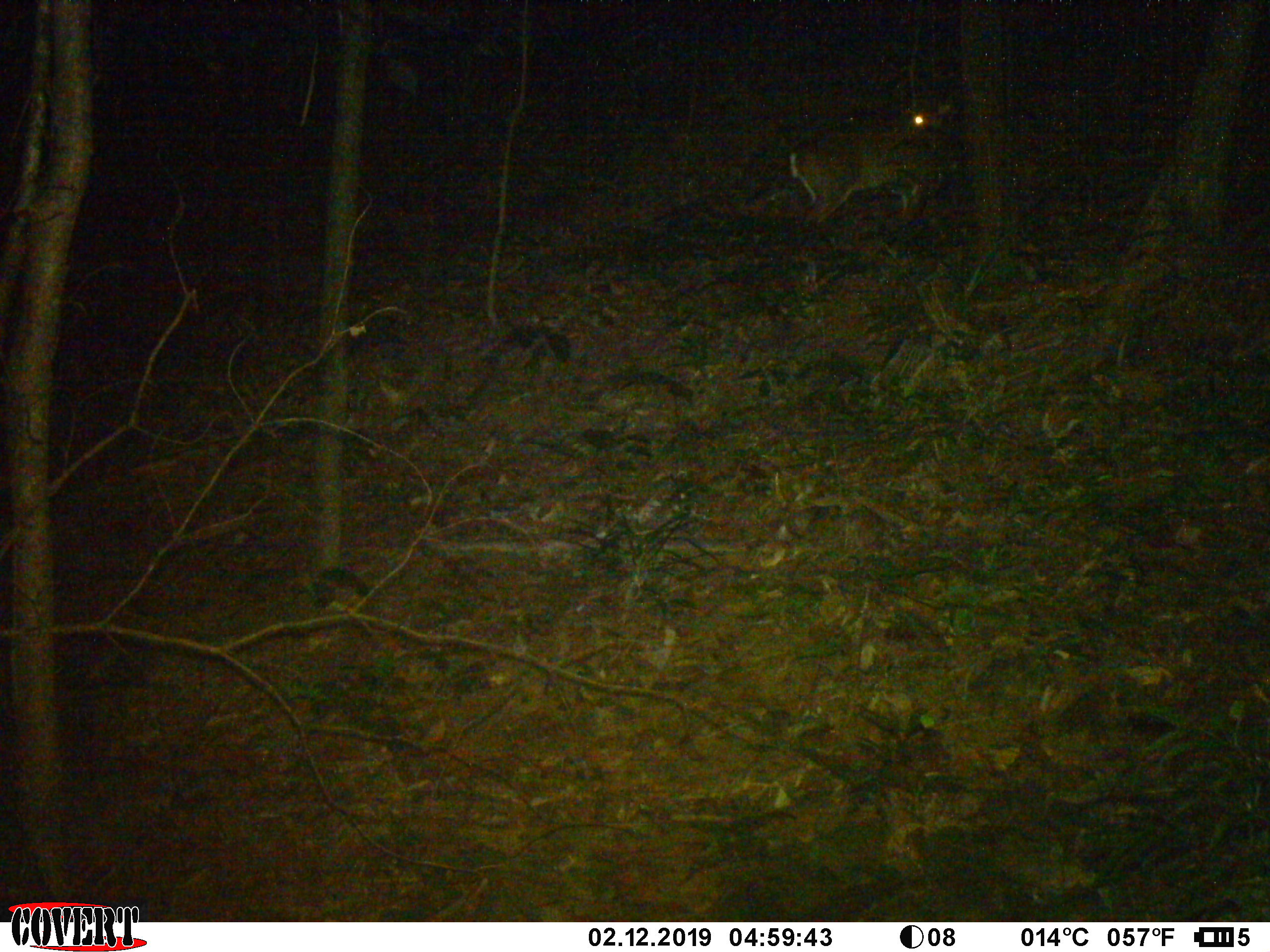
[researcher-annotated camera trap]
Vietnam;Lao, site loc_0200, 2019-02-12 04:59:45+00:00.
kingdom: Animalia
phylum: Chordata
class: Mammalia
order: Artiodactyla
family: Cervidae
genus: Muntiacus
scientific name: Muntiacus rooseveltorum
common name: roosevelt's muntjac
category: roosevelts muntjac group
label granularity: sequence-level